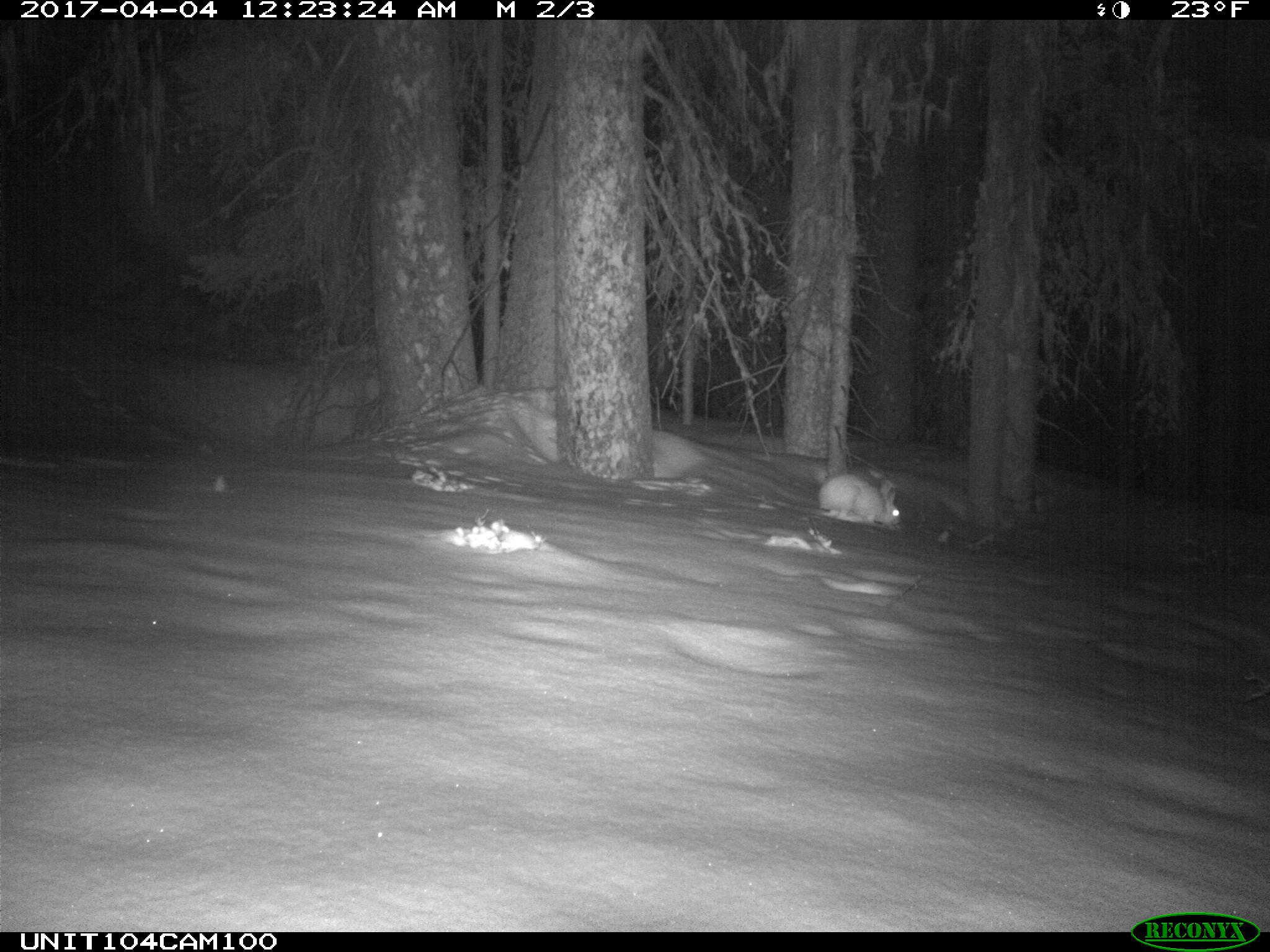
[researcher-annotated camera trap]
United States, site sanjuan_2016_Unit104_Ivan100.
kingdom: Animalia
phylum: Chordata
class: Mammalia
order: Lagomorpha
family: Leporidae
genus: Lepus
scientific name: Lepus americanus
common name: snowshoe hare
Lepus americanus (snowshoe hare).